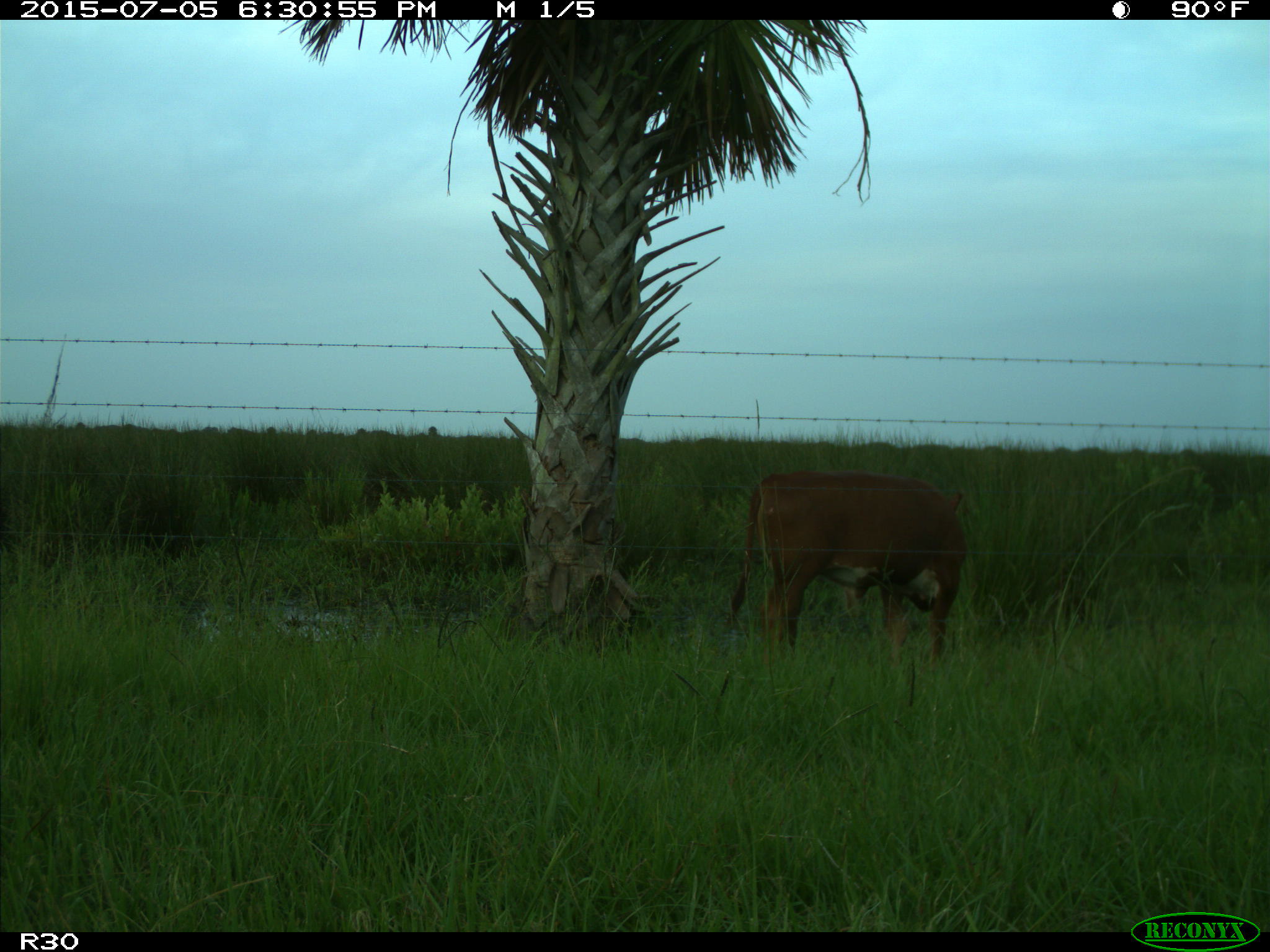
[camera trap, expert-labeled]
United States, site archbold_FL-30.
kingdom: Animalia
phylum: Chordata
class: Mammalia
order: Artiodactyla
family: Bovidae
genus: Bos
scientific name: Bos taurus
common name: domestic cow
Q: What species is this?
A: Bos taurus (domestic cow).